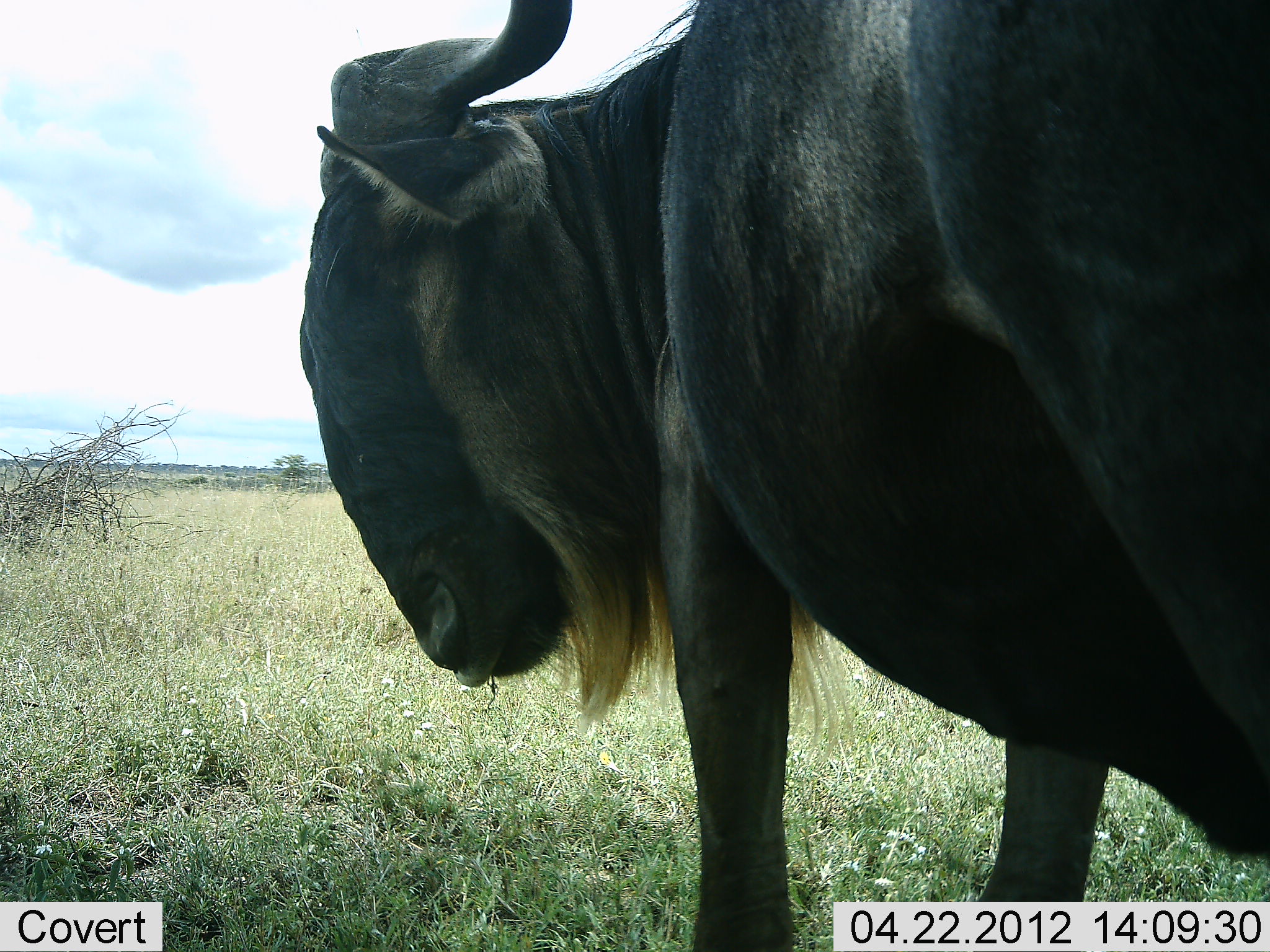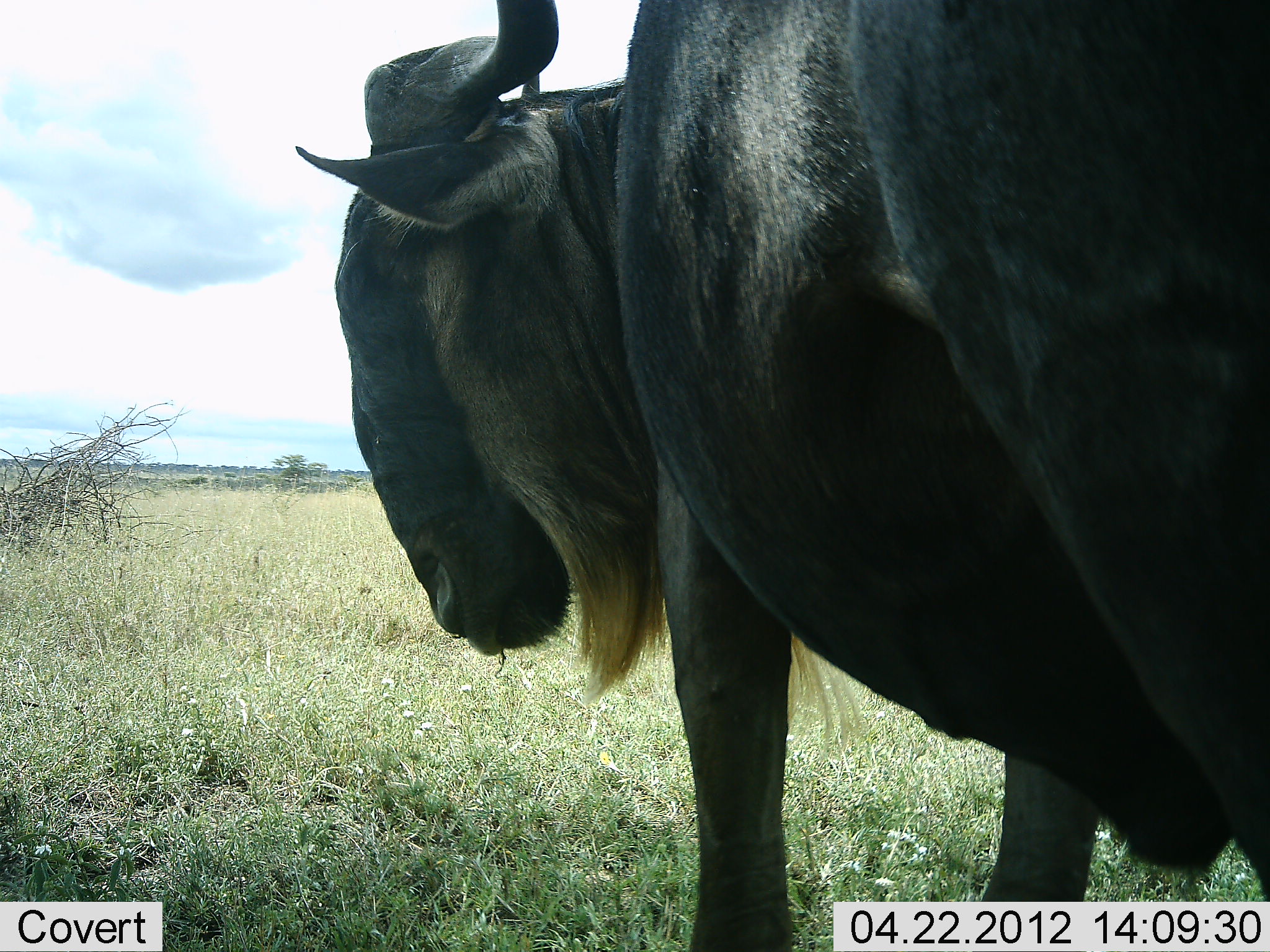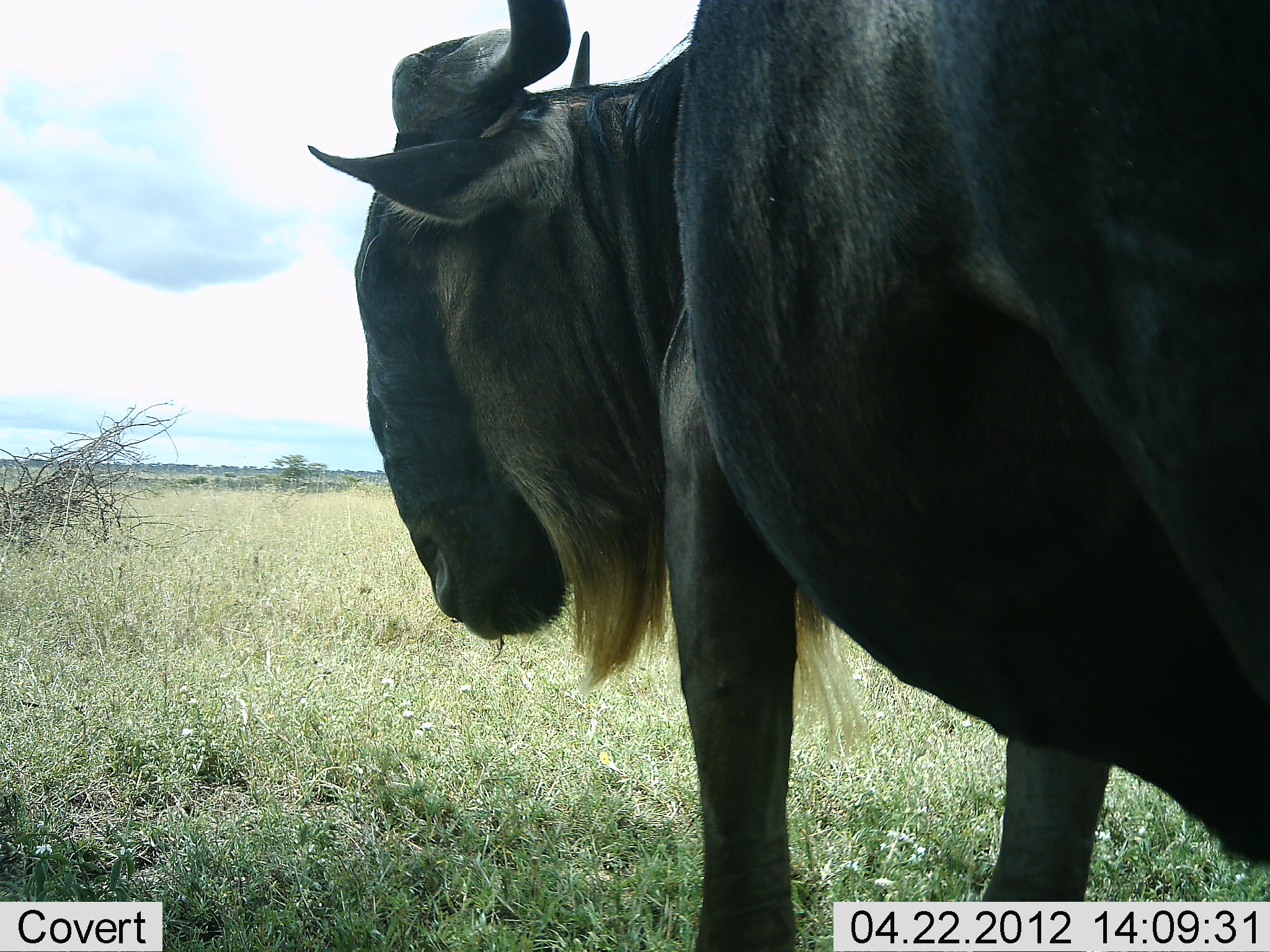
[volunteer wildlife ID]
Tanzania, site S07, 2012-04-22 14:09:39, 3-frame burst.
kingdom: Animalia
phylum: Chordata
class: Mammalia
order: Artiodactyla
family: Bovidae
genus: Connochaetes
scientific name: Connochaetes taurinus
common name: blue wildebeest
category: wildebeest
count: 1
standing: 95%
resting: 0%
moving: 0%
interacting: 5%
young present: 0%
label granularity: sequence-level